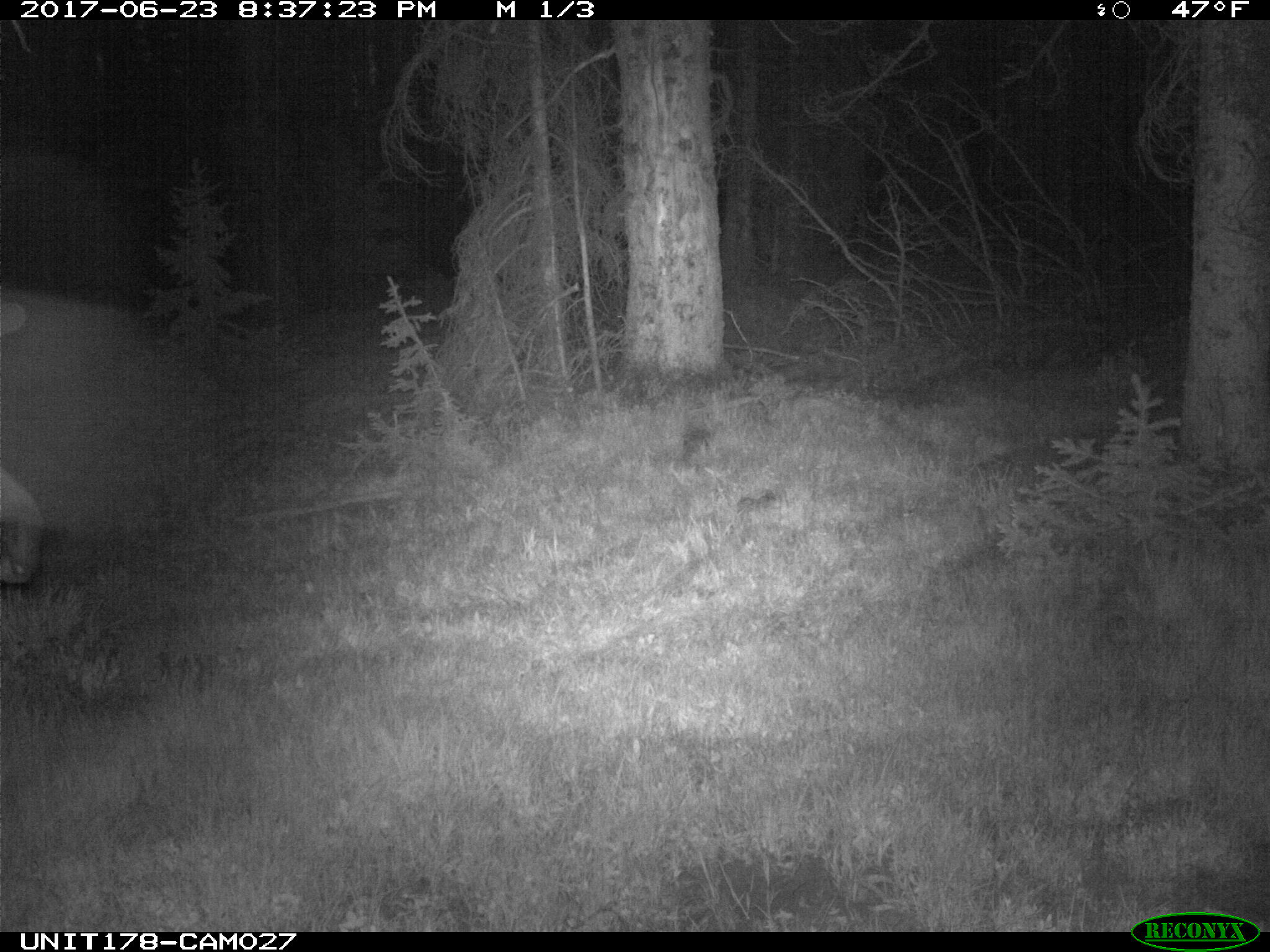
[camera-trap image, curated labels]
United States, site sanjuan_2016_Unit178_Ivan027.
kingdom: Animalia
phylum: Chordata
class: Mammalia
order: Artiodactyla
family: Cervidae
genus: Alces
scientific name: Alces alces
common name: moose